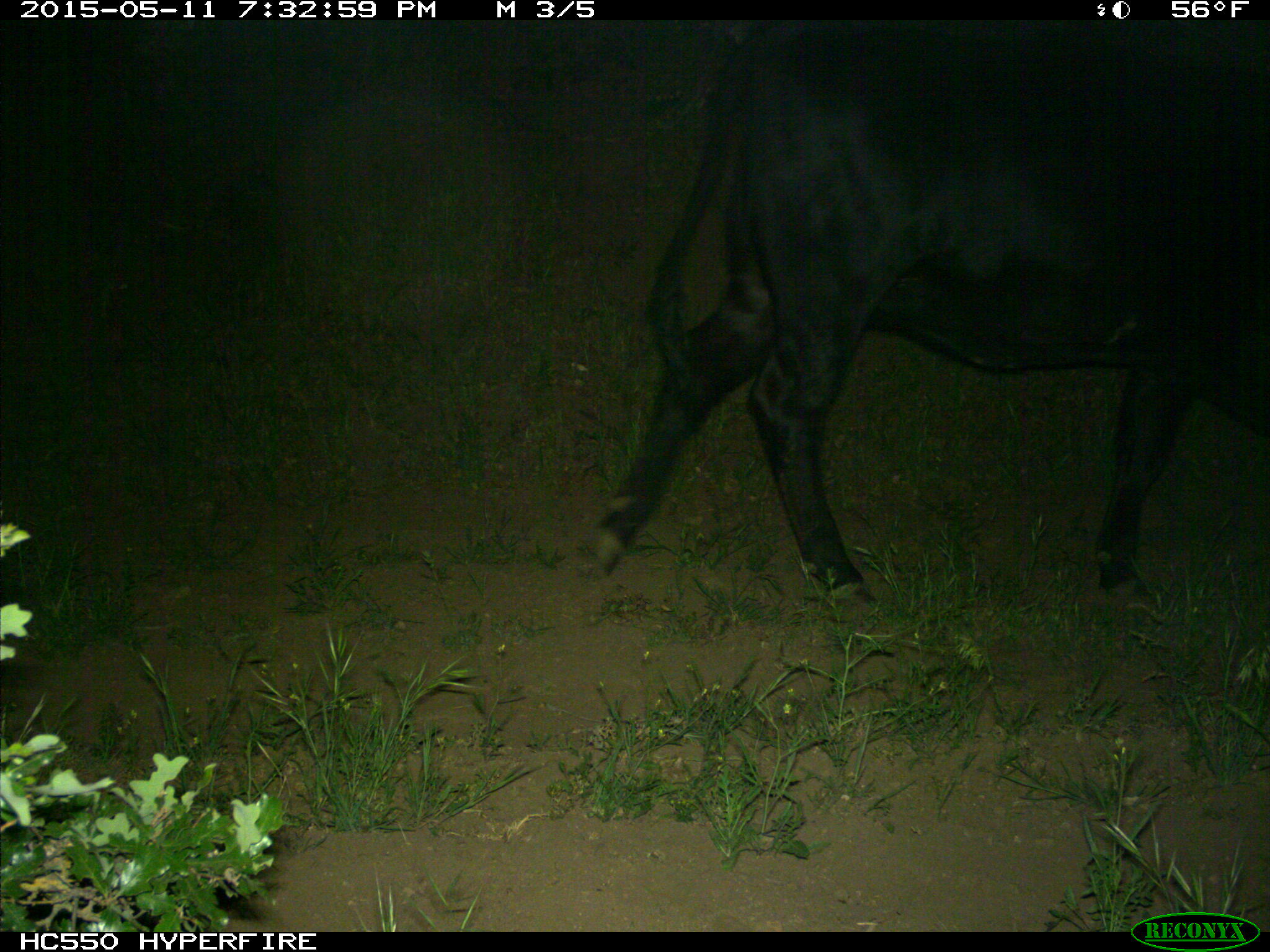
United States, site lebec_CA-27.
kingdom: Animalia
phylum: Chordata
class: Mammalia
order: Artiodactyla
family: Bovidae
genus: Bos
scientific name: Bos taurus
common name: domestic cow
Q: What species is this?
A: Bos taurus (domestic cow).